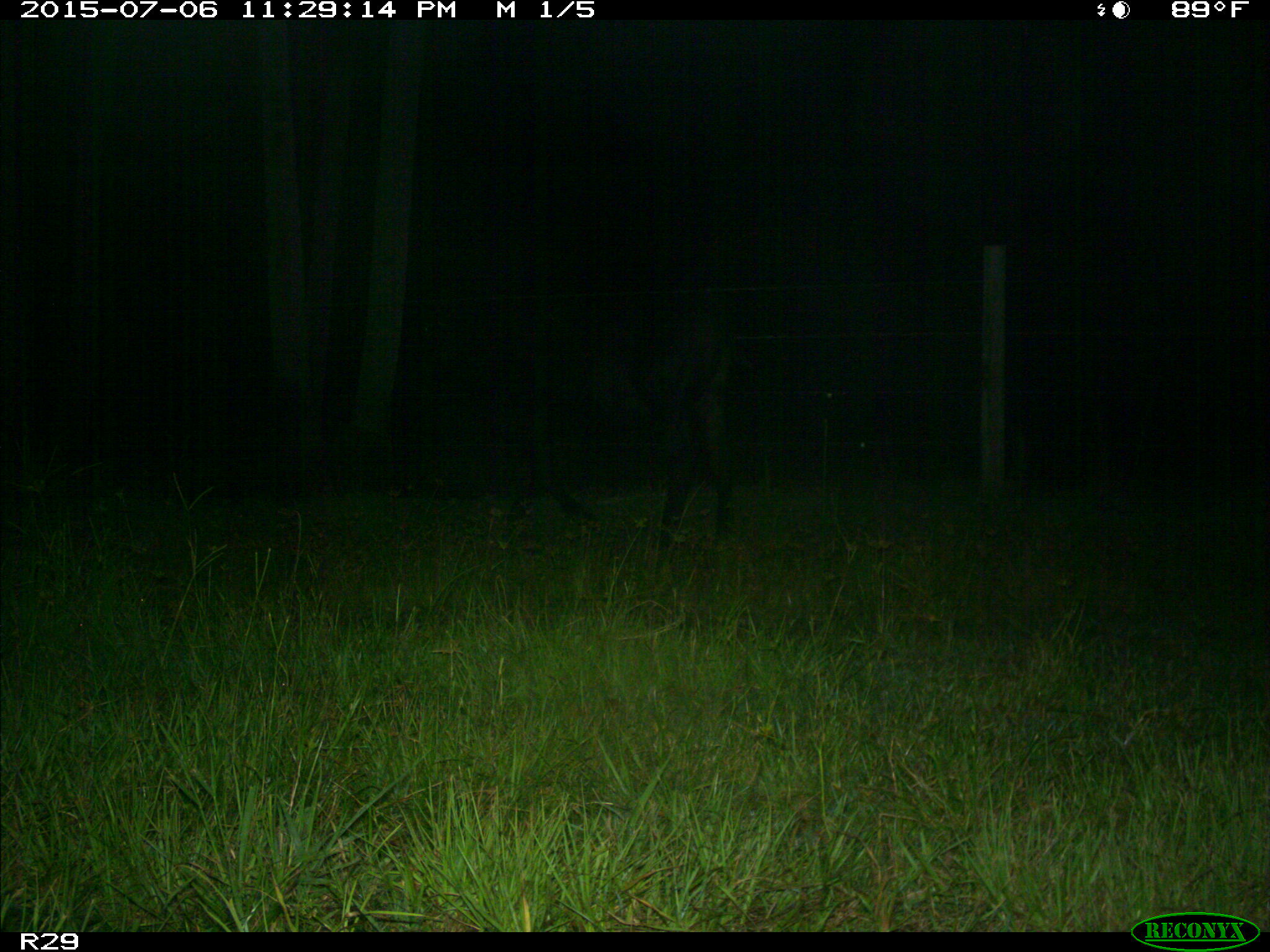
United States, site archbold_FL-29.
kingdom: Animalia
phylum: Chordata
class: Mammalia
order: Artiodactyla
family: Bovidae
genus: Bos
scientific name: Bos taurus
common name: domestic cow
Bos taurus (domestic cow).